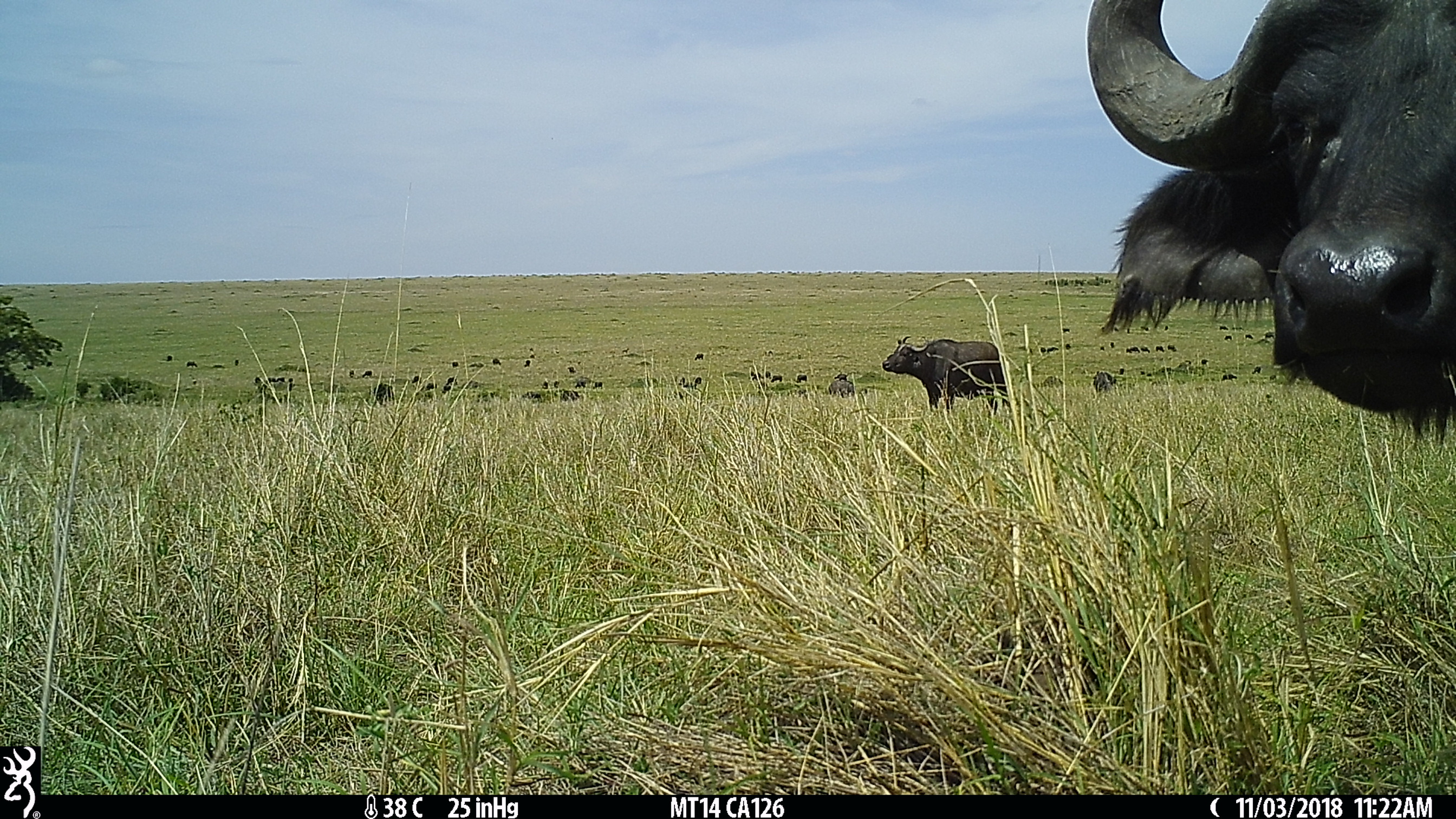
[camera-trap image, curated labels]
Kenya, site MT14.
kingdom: Animalia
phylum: Chordata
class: Mammalia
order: Artiodactyla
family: Bovidae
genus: Syncerus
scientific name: Syncerus caffer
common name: buffalo